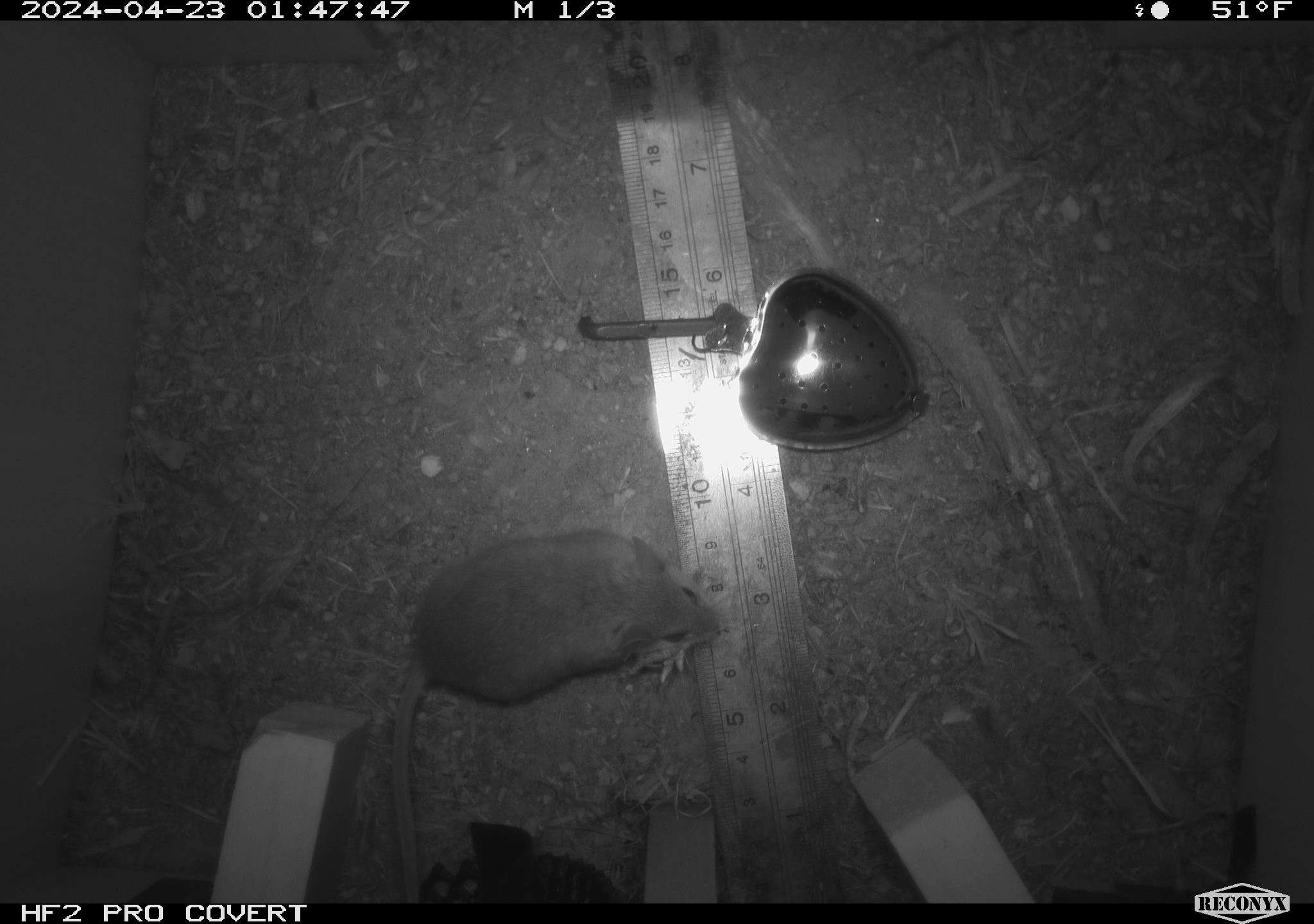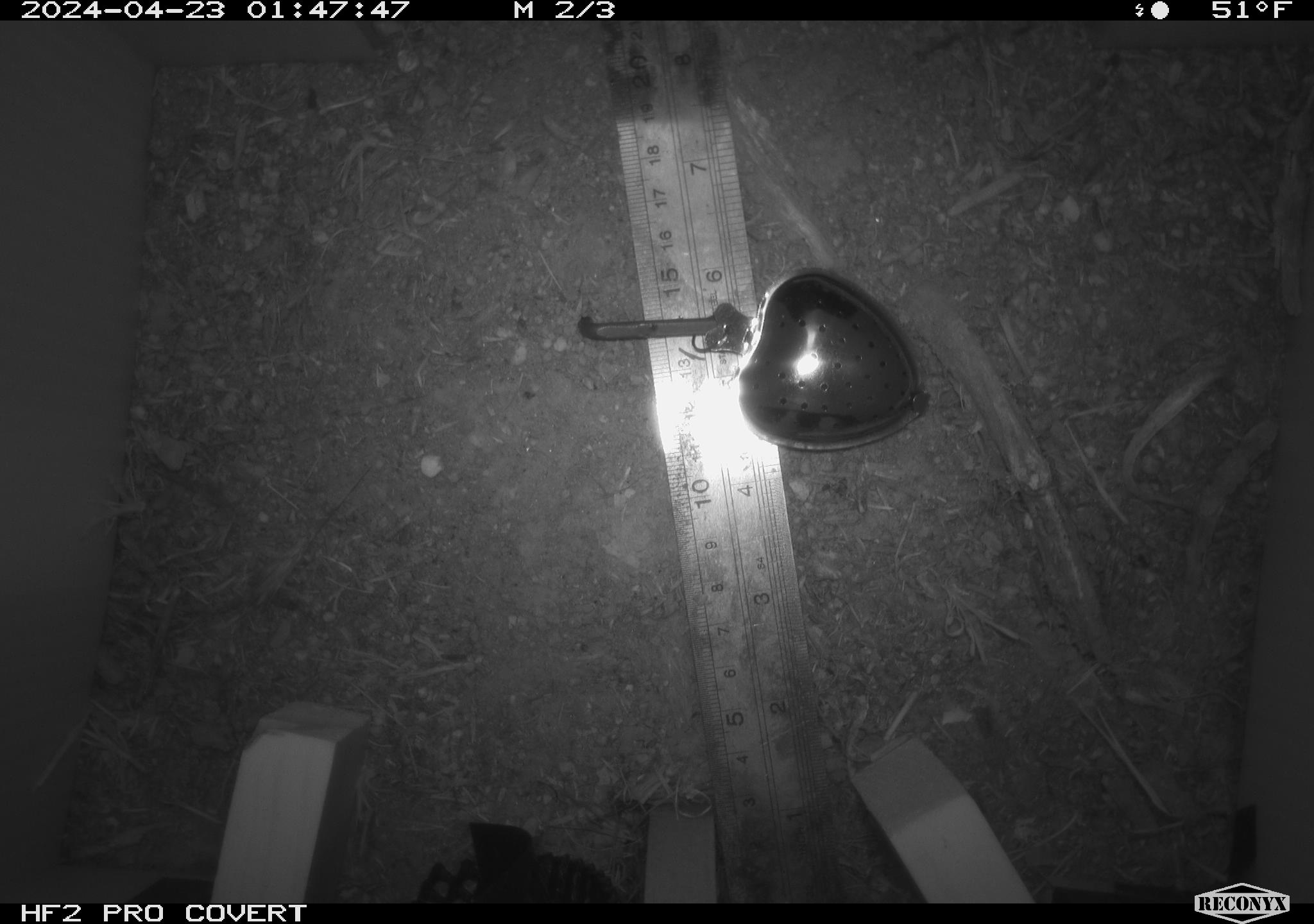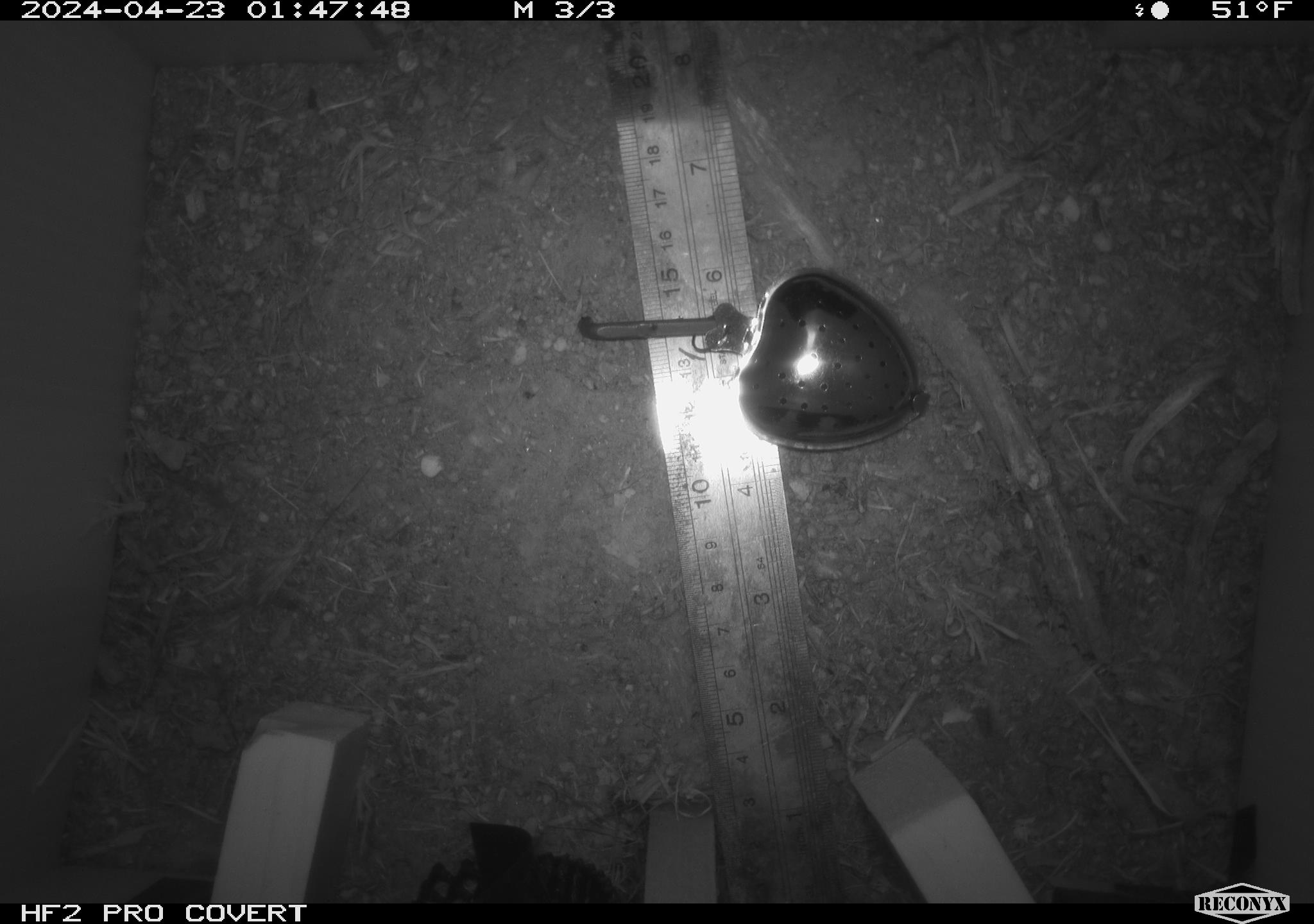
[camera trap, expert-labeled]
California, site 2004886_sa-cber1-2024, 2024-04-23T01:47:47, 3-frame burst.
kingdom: Animalia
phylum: Chordata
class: Mammalia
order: Rodentia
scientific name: Rodentia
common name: mouse species